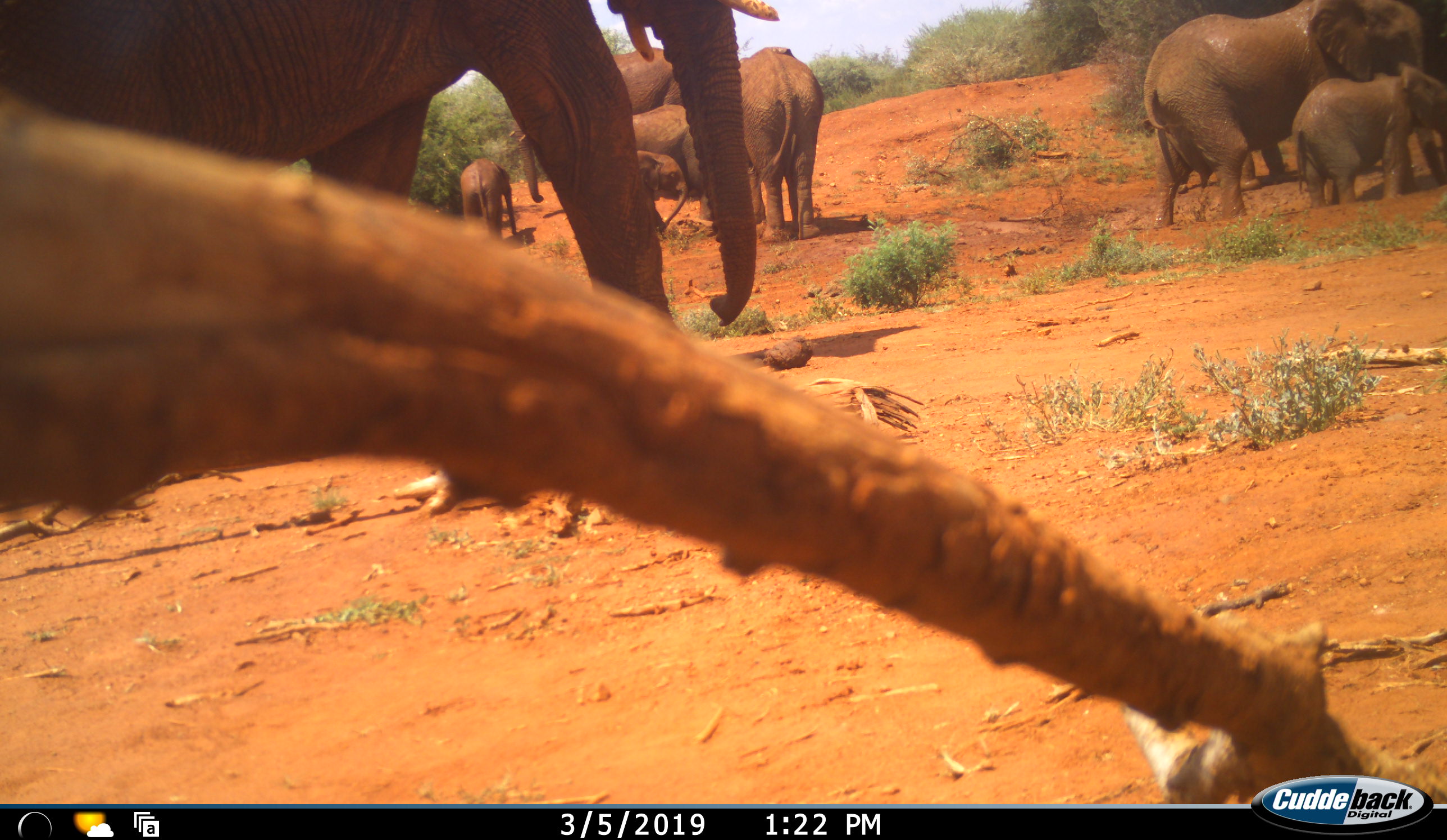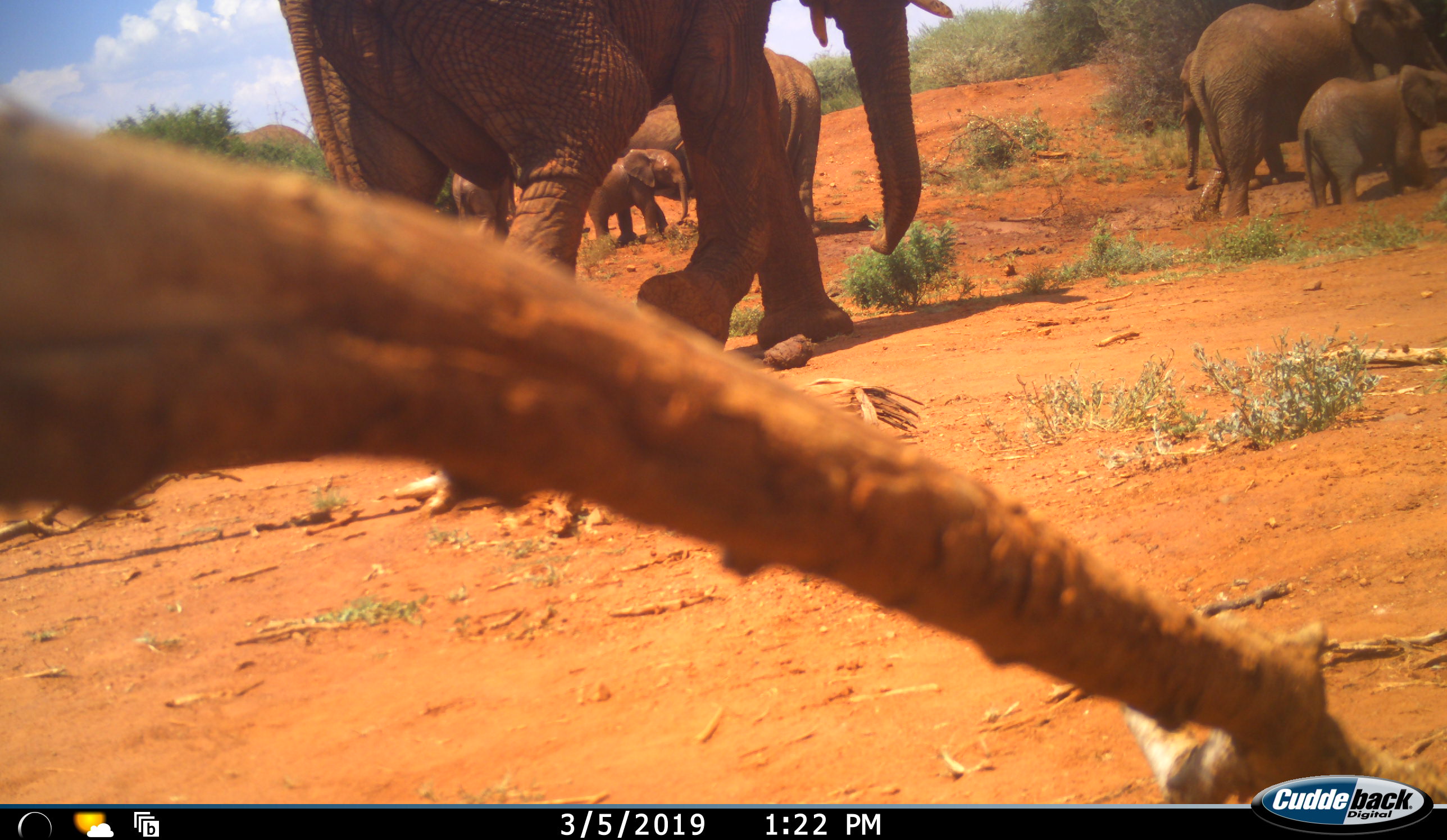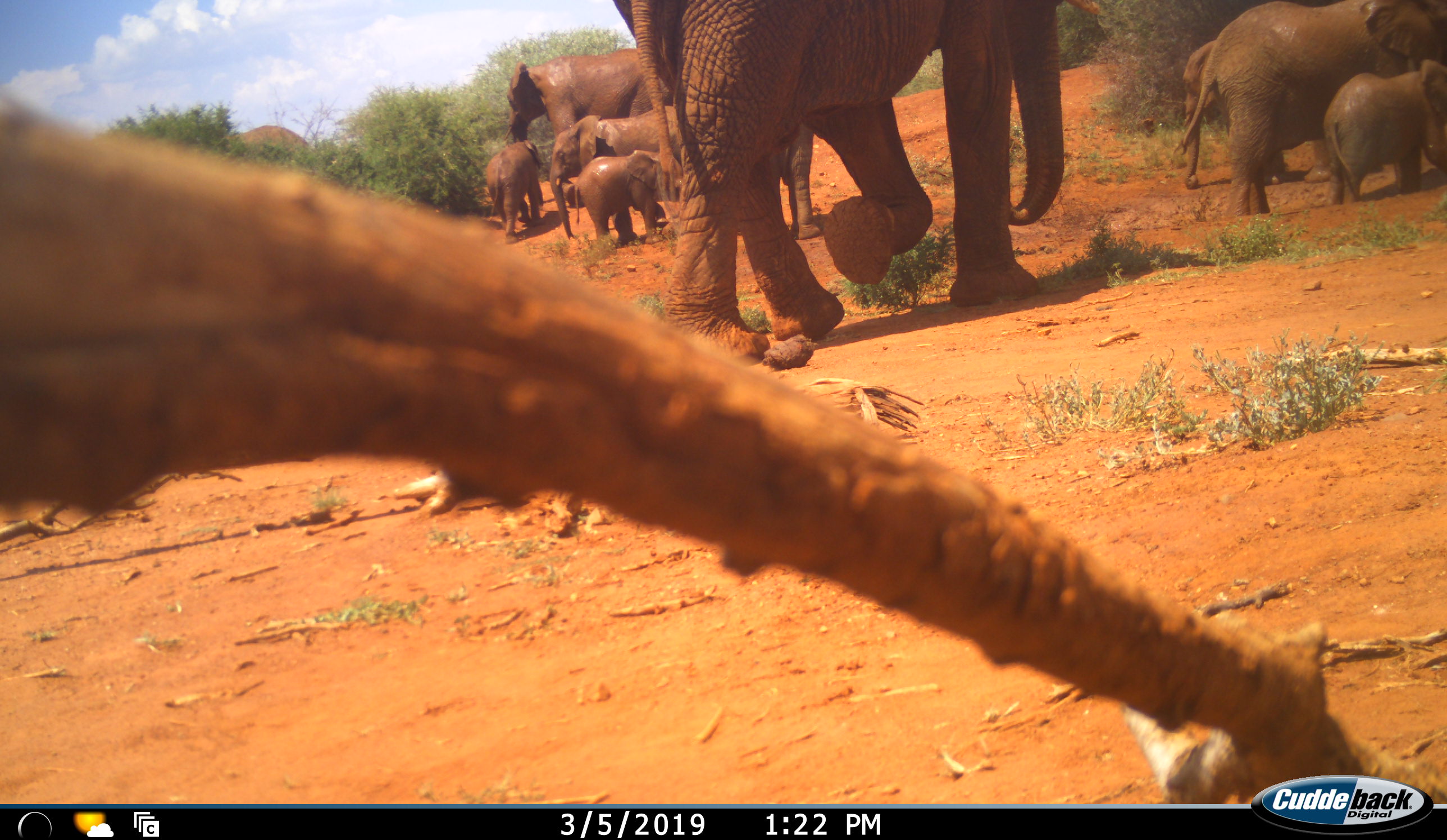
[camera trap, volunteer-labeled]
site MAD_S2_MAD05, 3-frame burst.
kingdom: Animalia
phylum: Chordata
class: Mammalia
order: Proboscidea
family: Elephantidae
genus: Loxodonta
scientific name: Loxodonta africana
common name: african bush elephant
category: elephant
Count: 9.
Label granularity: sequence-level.